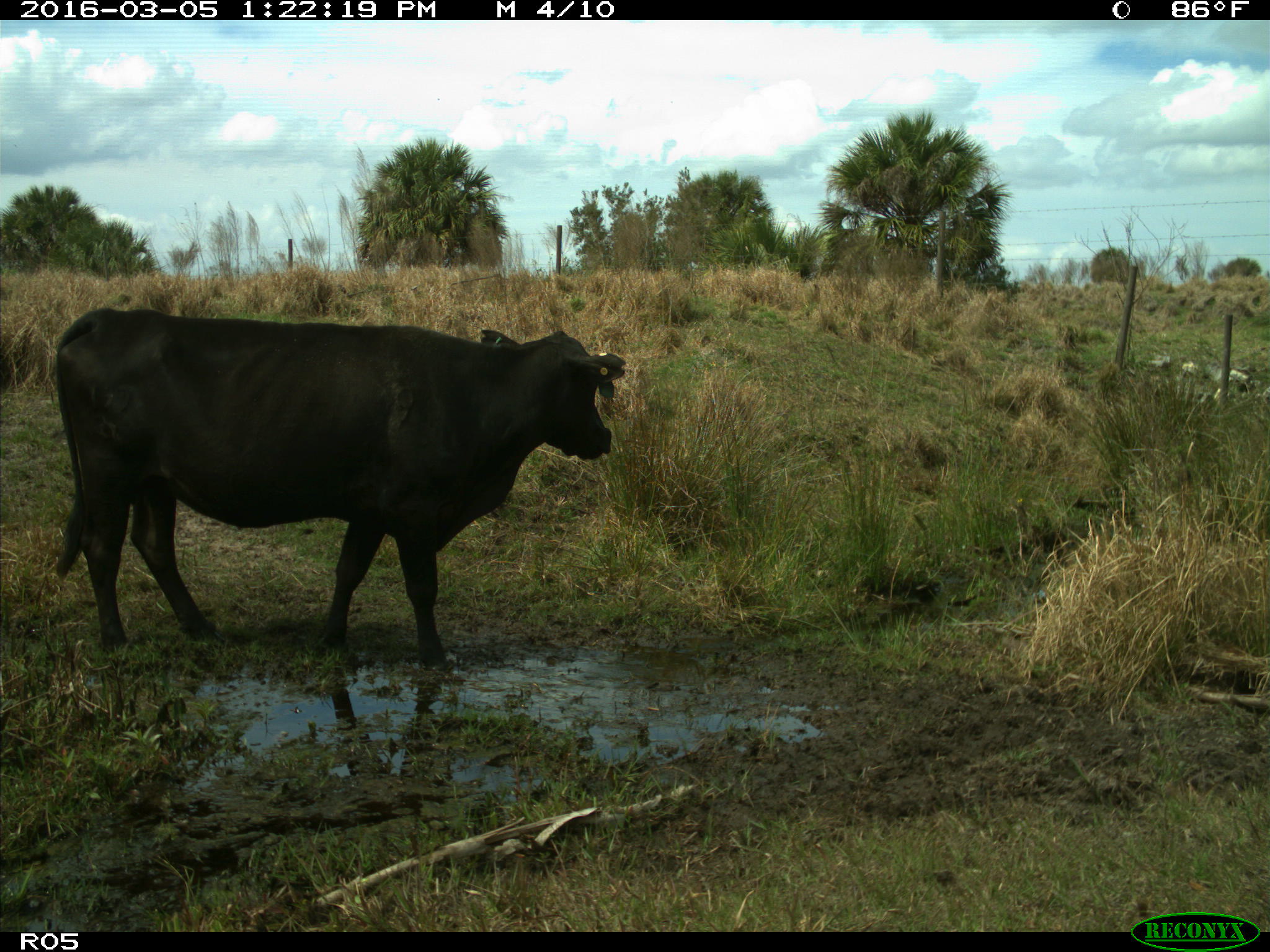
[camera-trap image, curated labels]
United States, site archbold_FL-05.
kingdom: Animalia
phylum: Chordata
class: Mammalia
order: Artiodactyla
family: Bovidae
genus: Bos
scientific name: Bos taurus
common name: domestic cow